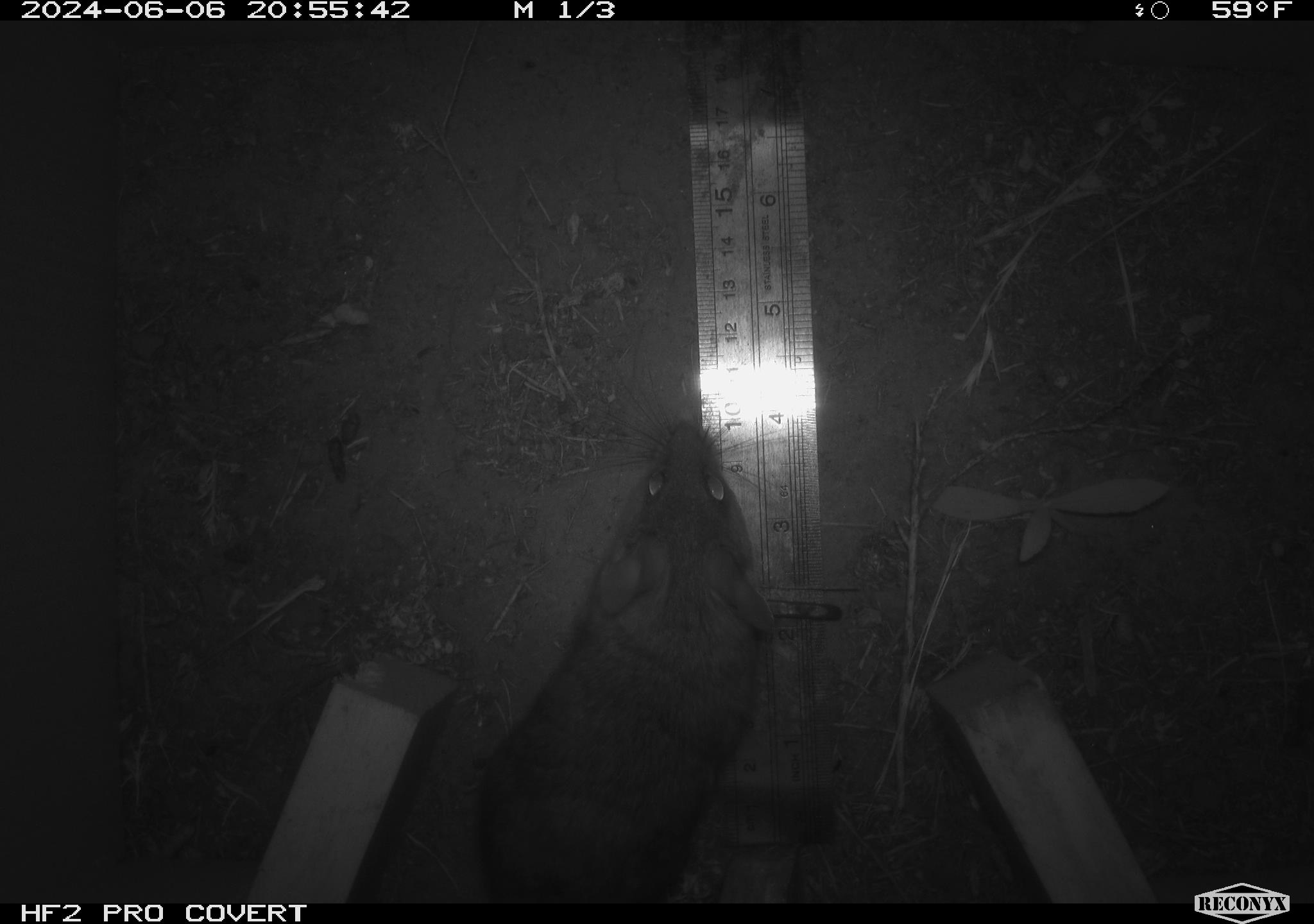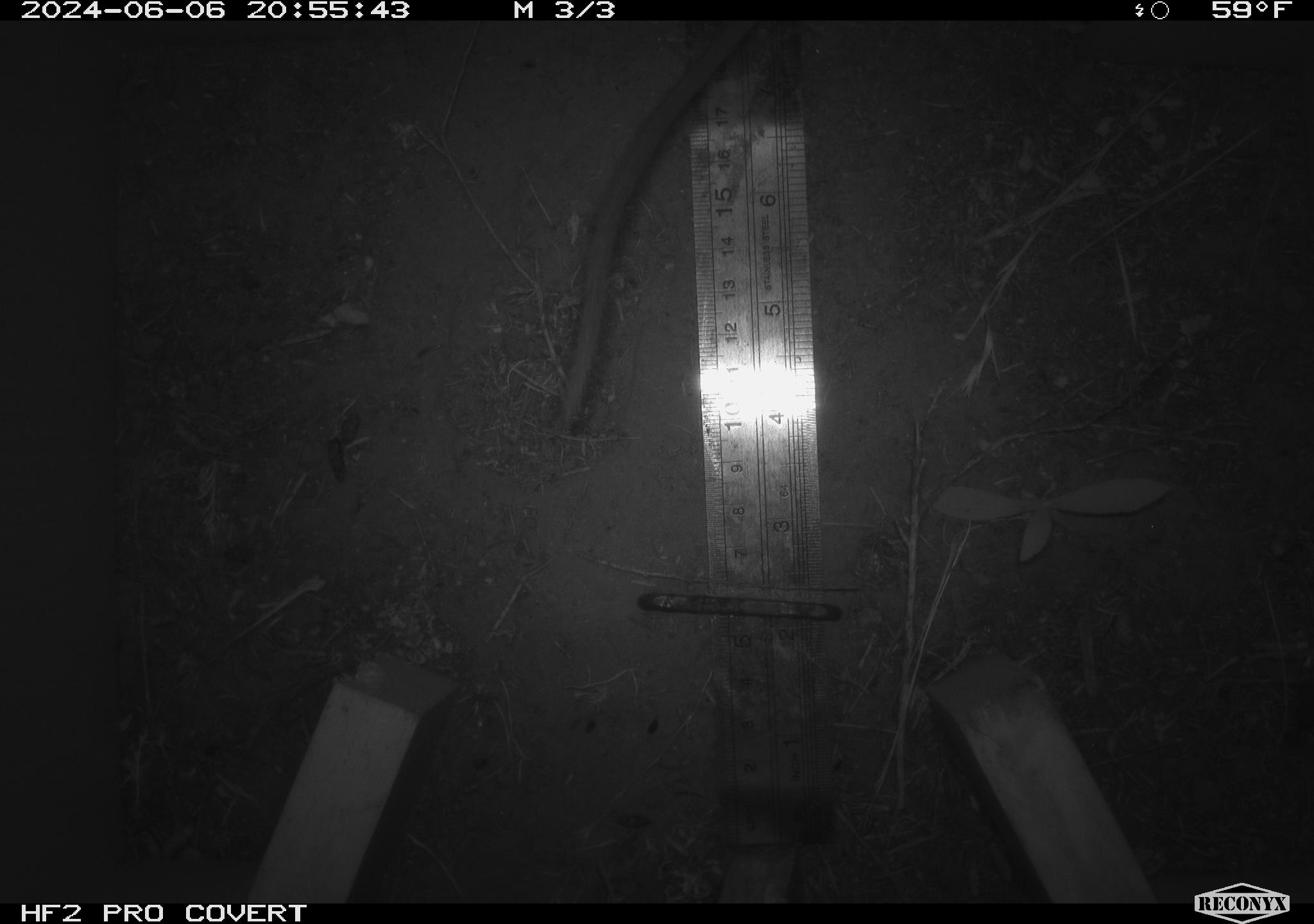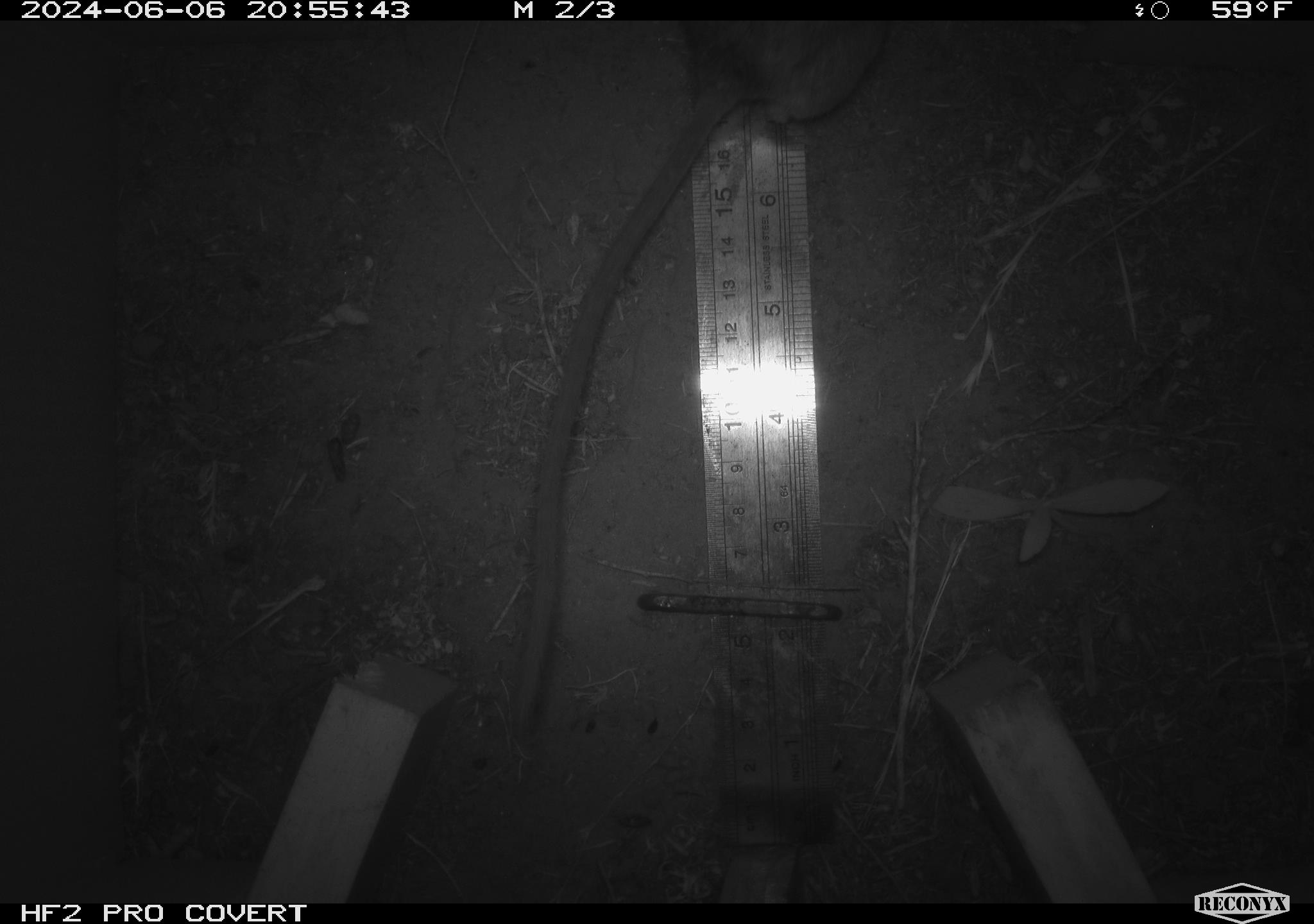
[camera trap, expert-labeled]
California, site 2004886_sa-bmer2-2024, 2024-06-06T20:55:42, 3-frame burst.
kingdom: Animalia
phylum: Chordata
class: Mammalia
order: Rodentia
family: Muridae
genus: Rattus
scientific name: Rattus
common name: rat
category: rattus species